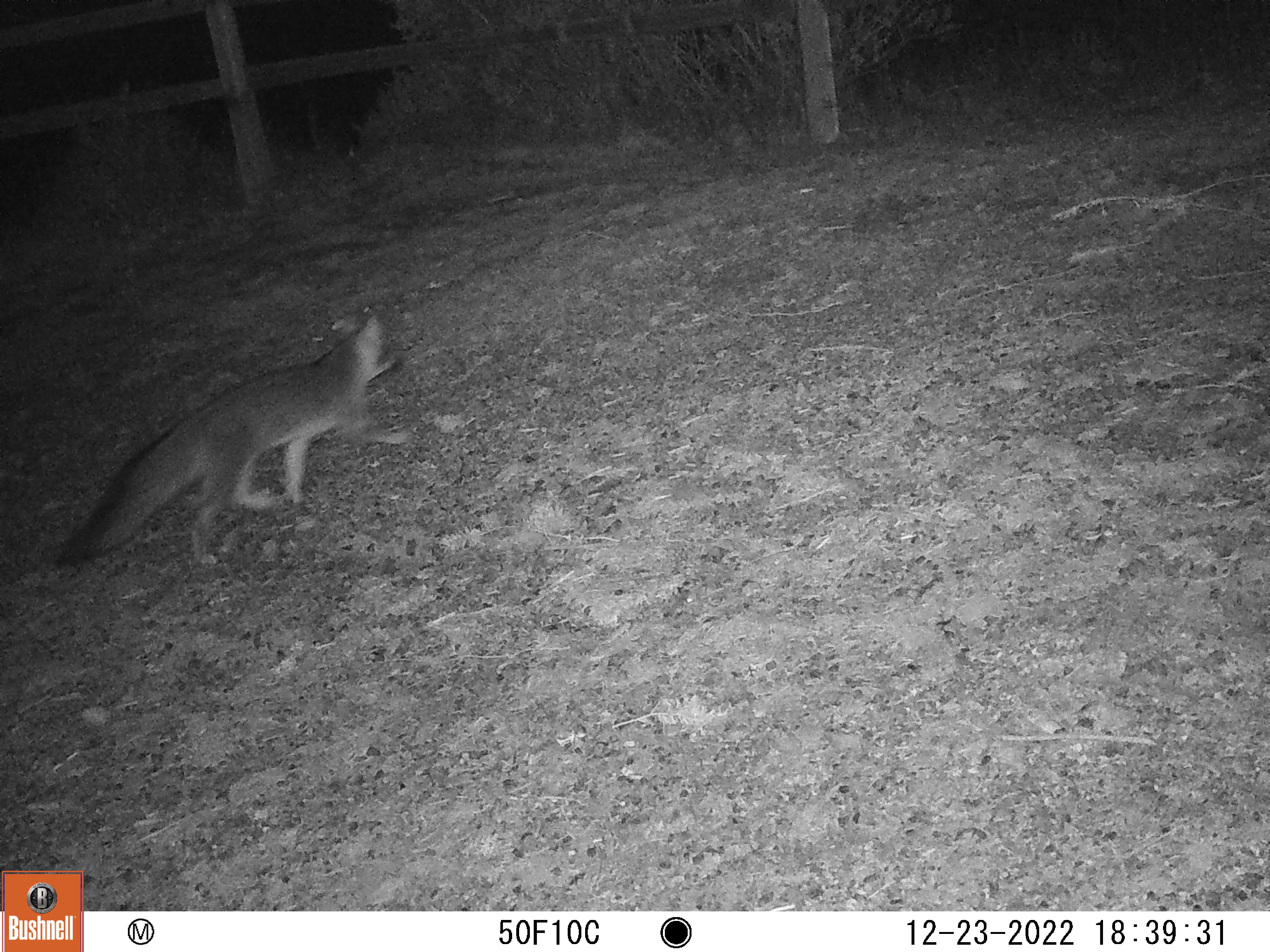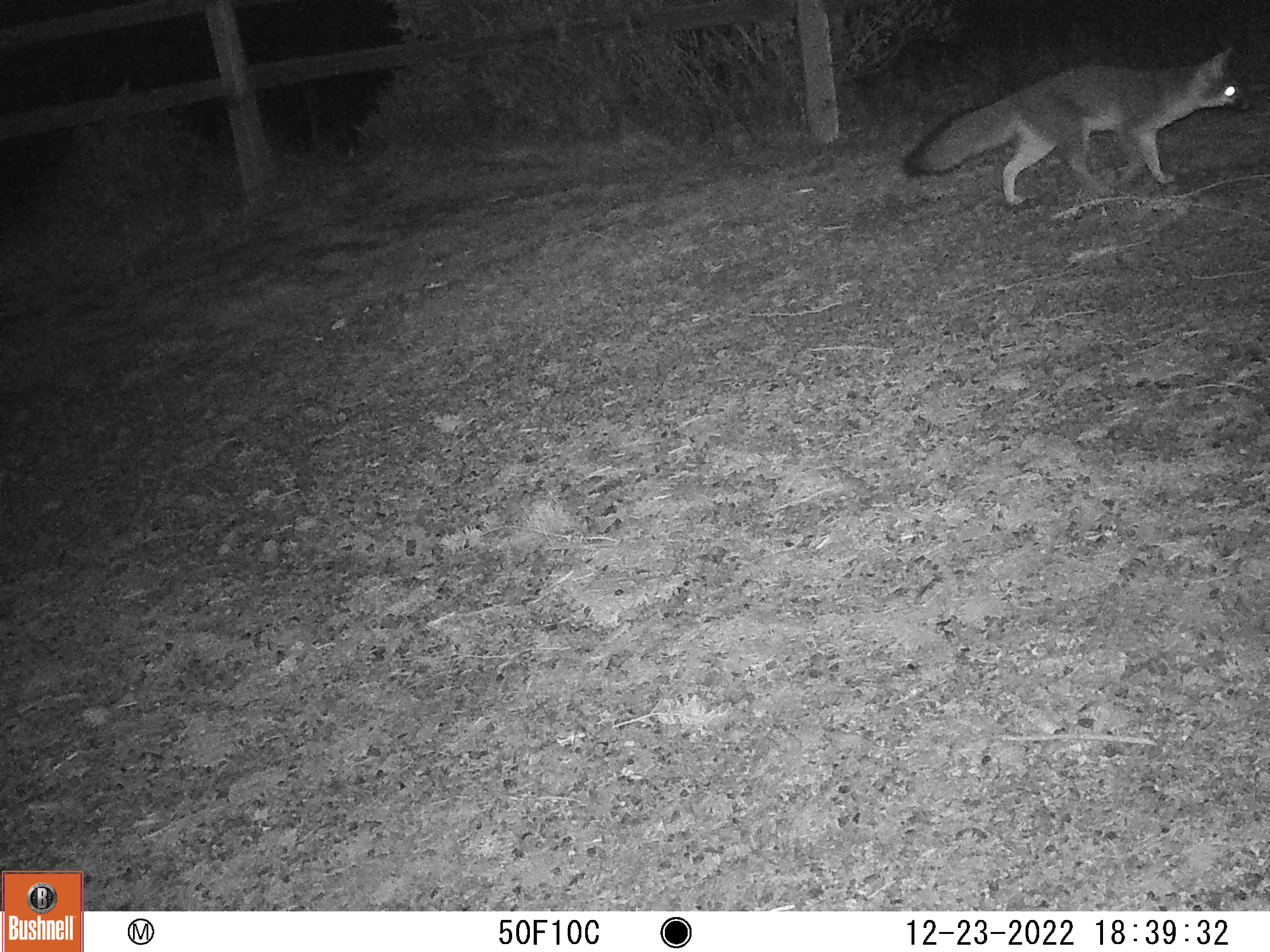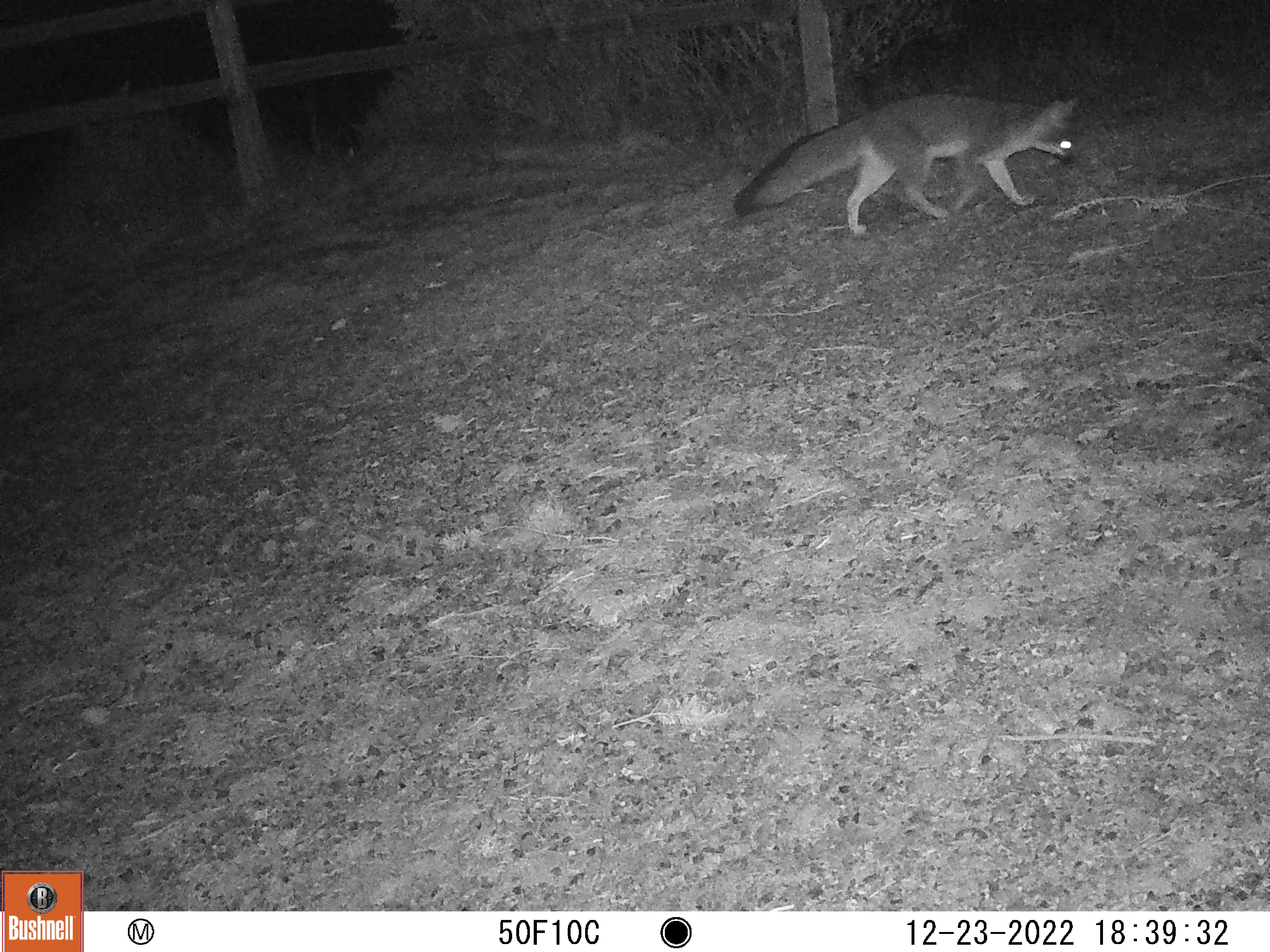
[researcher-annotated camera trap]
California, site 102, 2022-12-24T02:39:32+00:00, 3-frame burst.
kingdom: Animalia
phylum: Chordata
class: Mammalia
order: Carnivora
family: Canidae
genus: Urocyon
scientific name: Urocyon cinereoargenteus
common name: gray fox